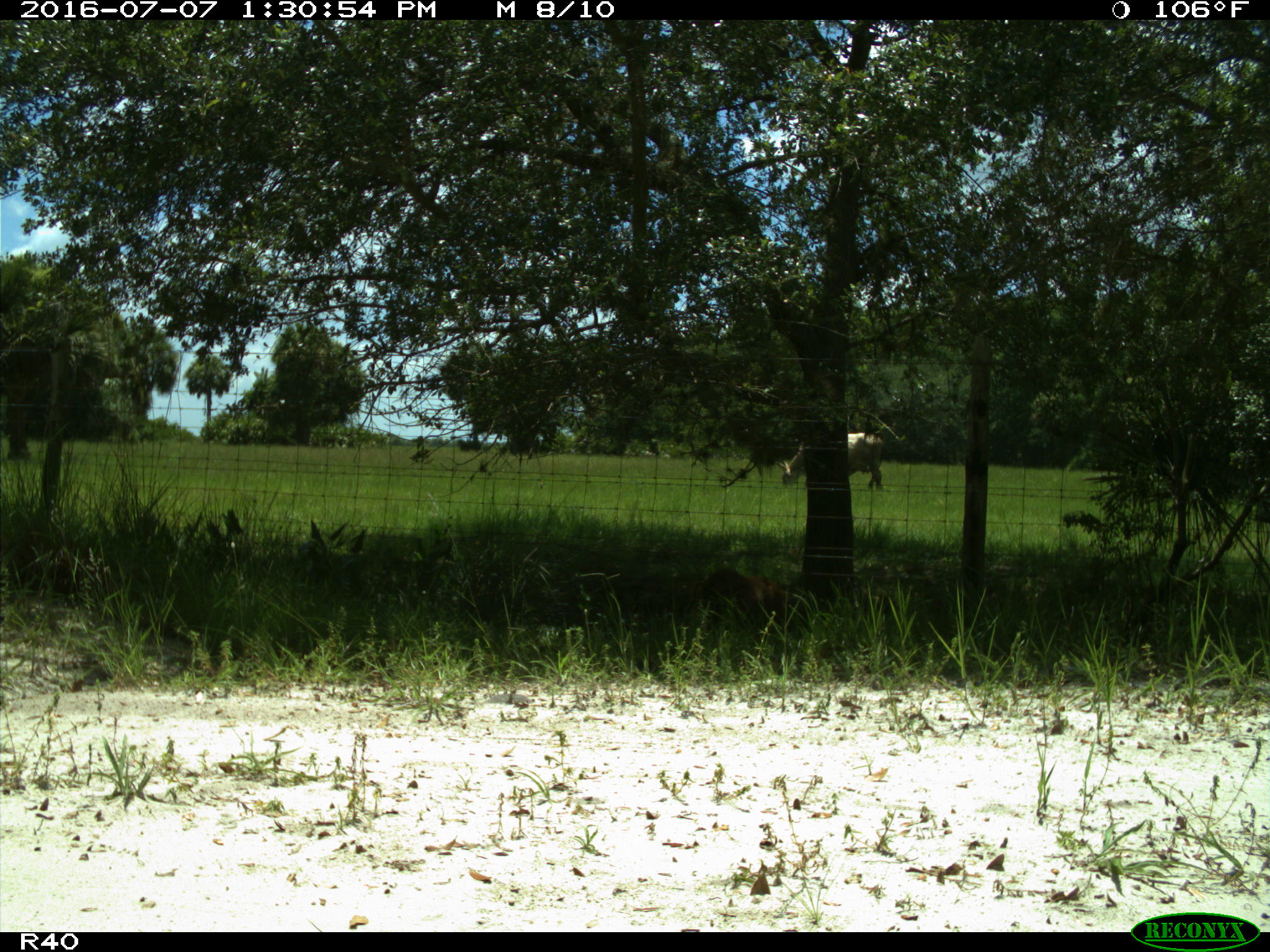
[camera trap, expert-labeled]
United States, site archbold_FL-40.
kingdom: Animalia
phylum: Chordata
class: Mammalia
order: Artiodactyla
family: Bovidae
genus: Bos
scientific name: Bos taurus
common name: domestic cow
Bos taurus (domestic cow).